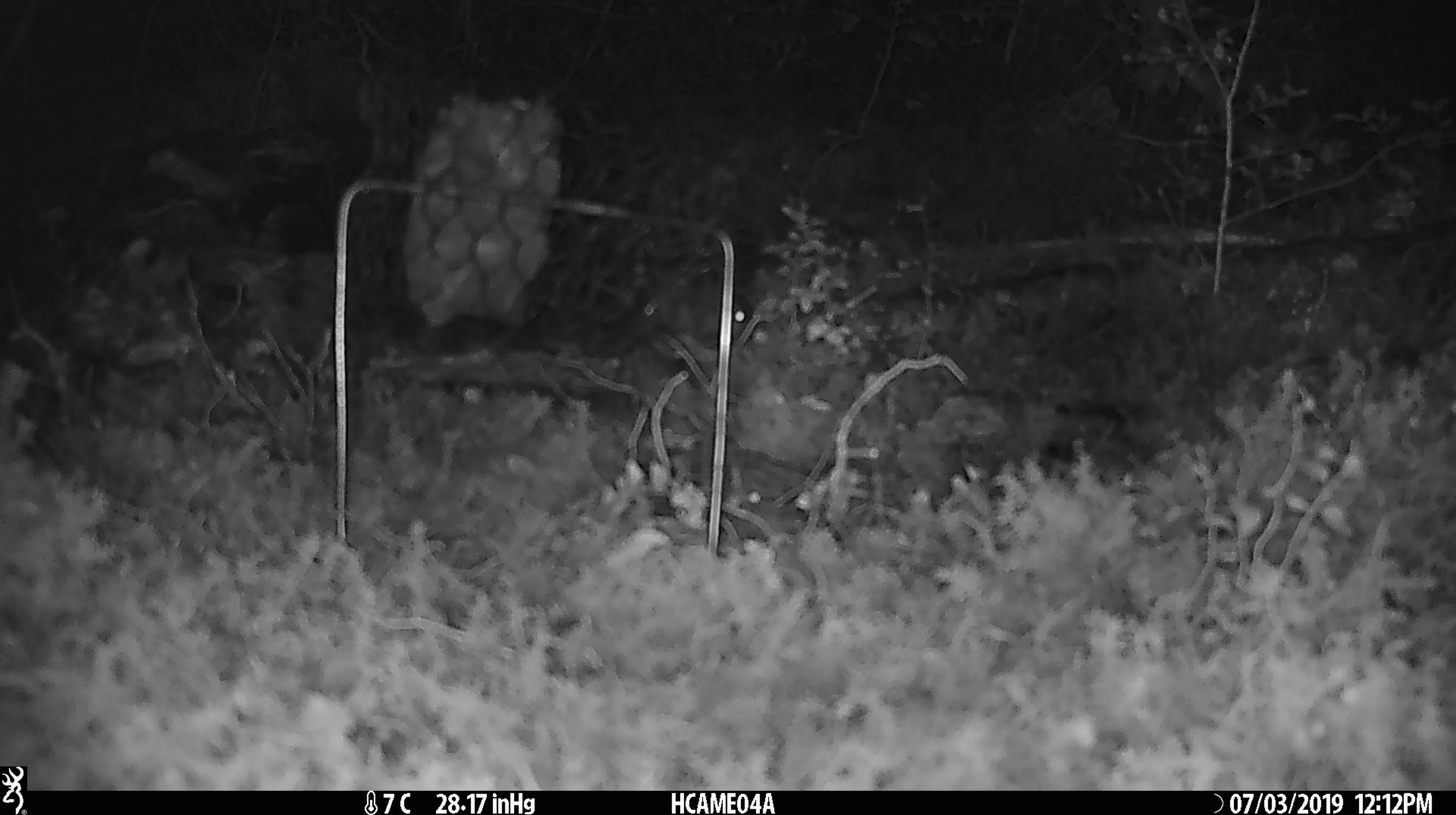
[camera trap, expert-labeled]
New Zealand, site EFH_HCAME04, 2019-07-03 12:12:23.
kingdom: Animalia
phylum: Chordata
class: Mammalia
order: Rodentia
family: Muridae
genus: Mus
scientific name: Mus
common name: mouse